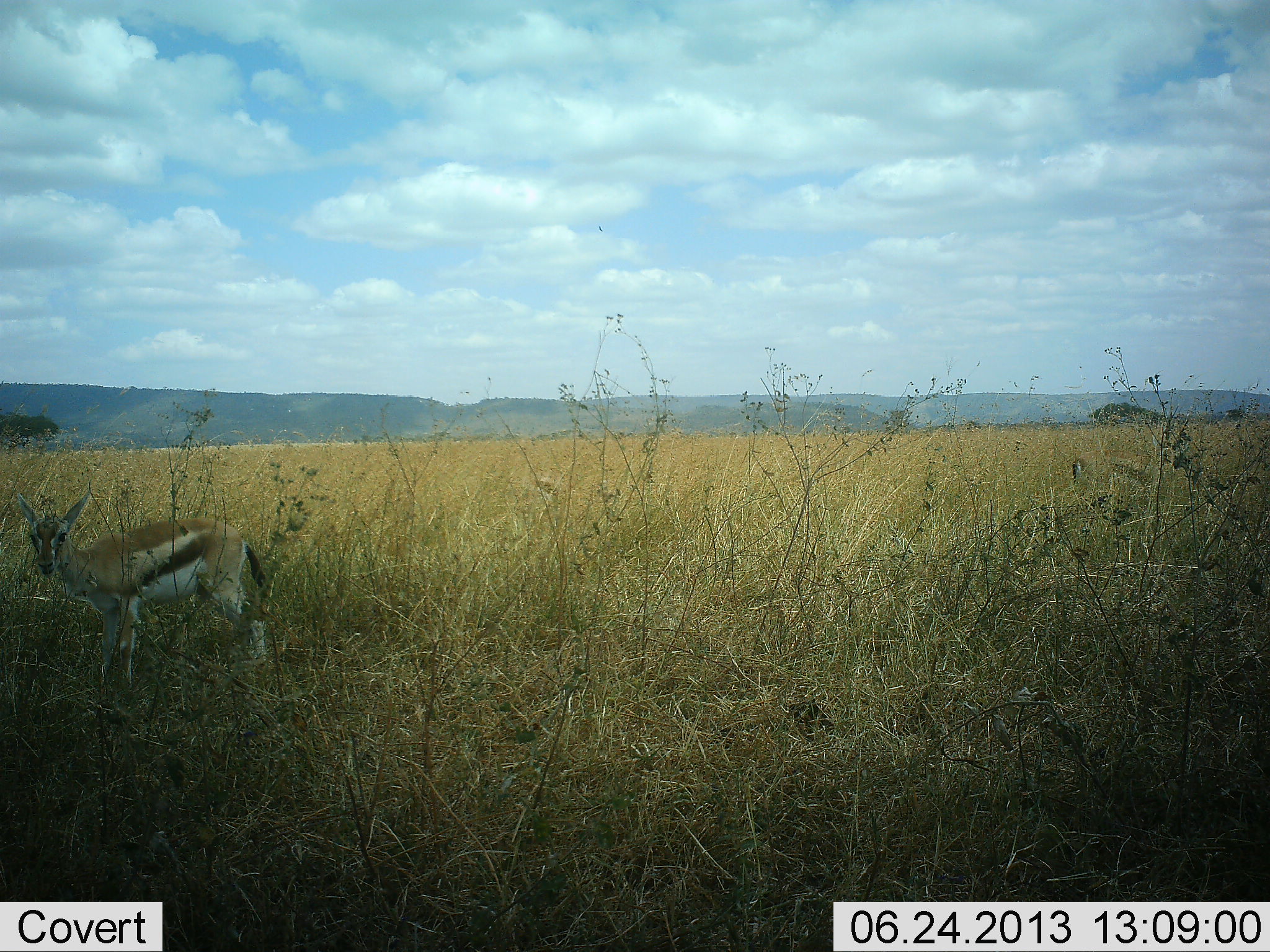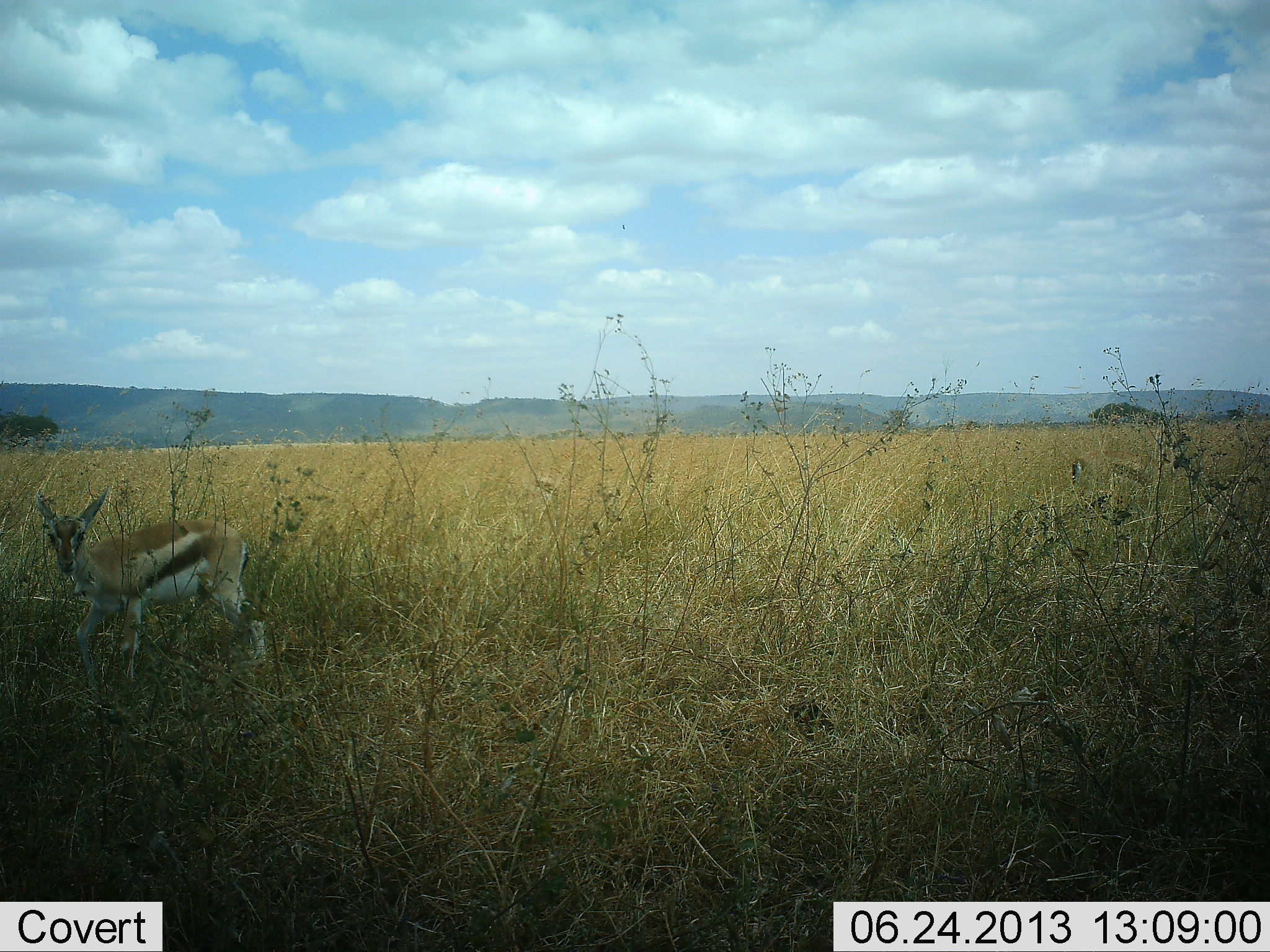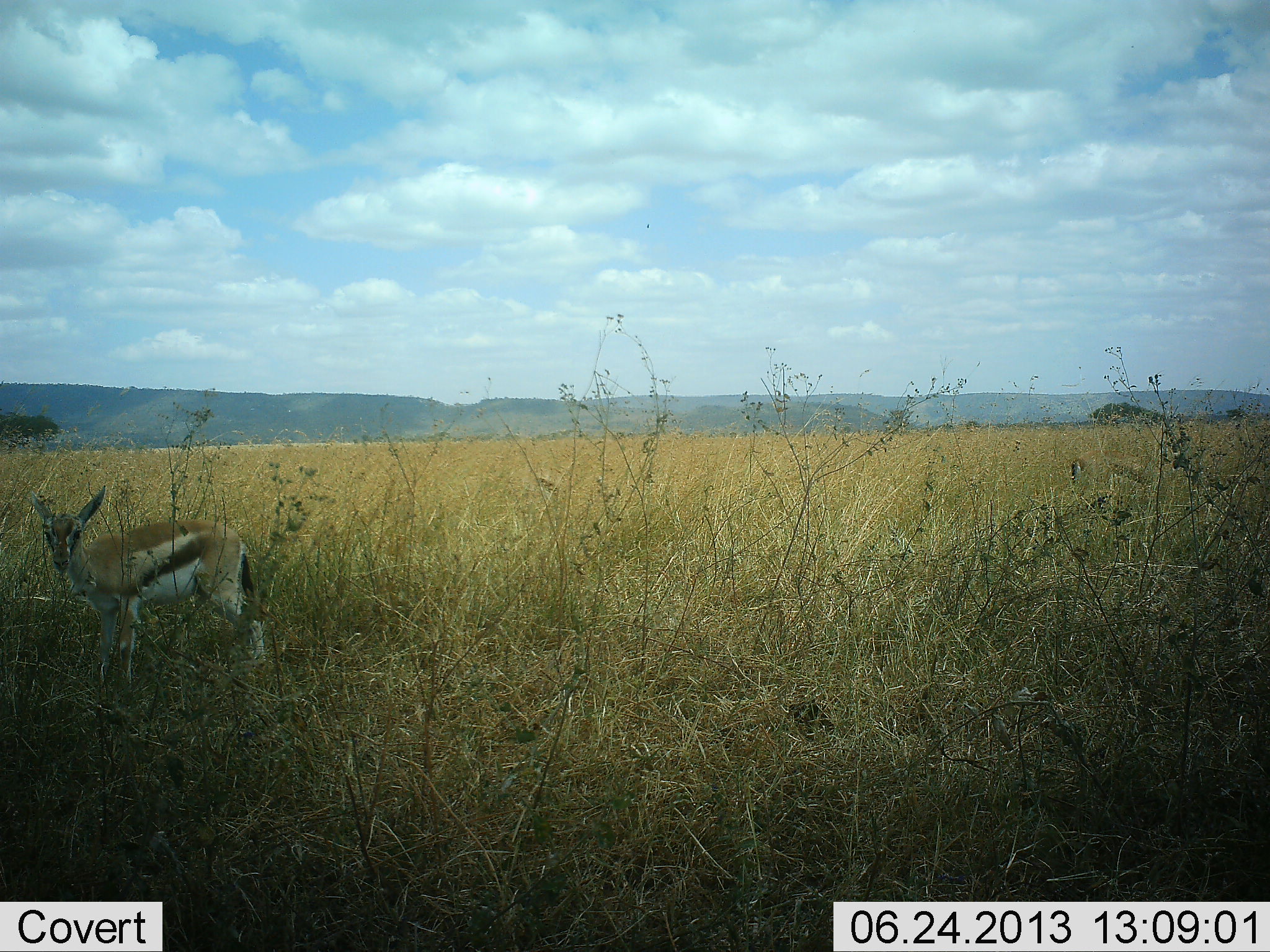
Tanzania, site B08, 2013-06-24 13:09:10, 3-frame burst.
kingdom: Animalia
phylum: Chordata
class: Mammalia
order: Artiodactyla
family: Bovidae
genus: Eudorcas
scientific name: Eudorcas thomsonii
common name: thomson's gazelle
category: gazellethomsons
Gazellethomsons (thomson's gazelle) (Eudorcas thomsonii), count 1. Behavior (volunteer vote fractions): standing 100%, resting 0%, moving 0%, interacting 0%. Young present (vote fraction): 30%. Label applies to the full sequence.